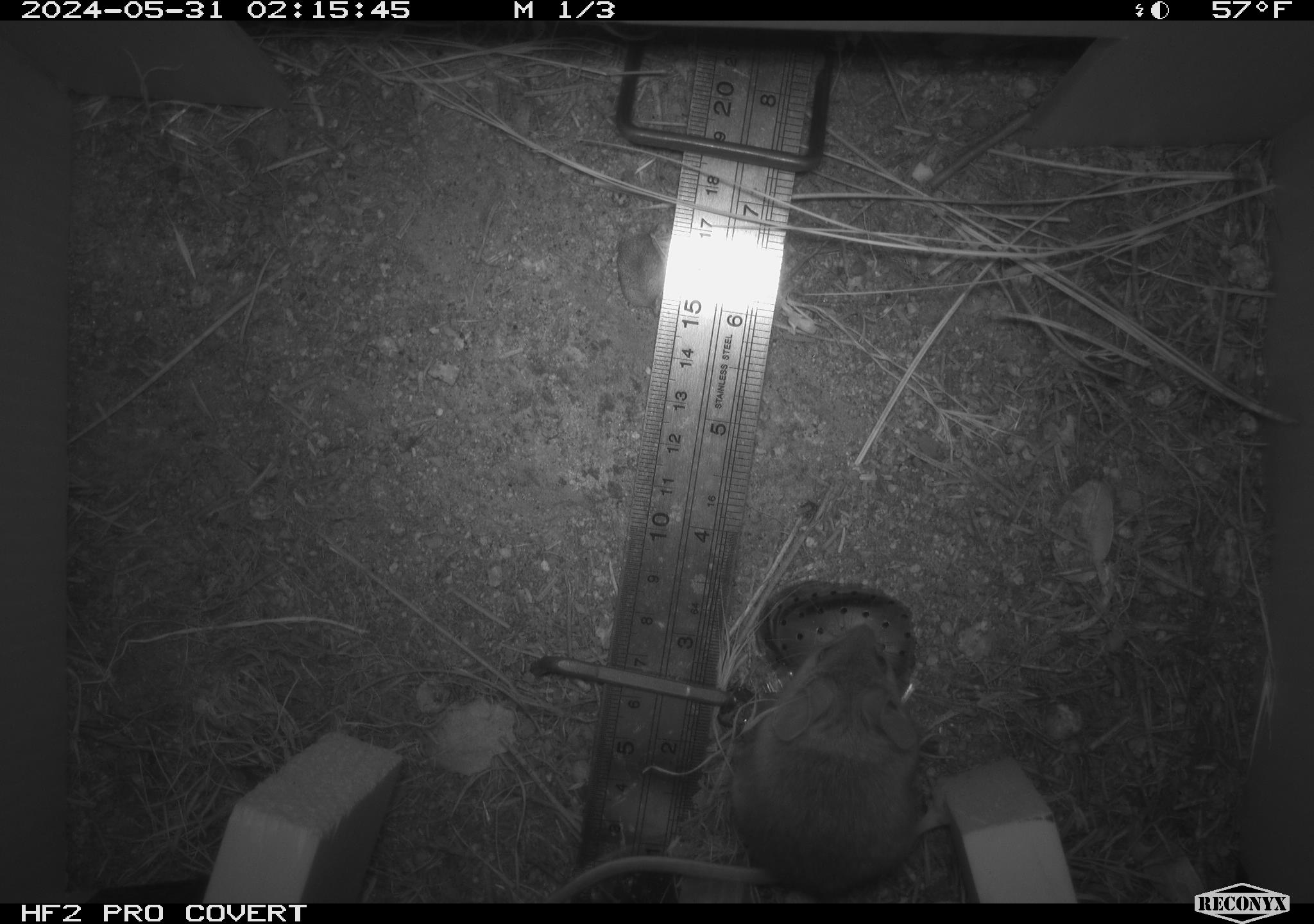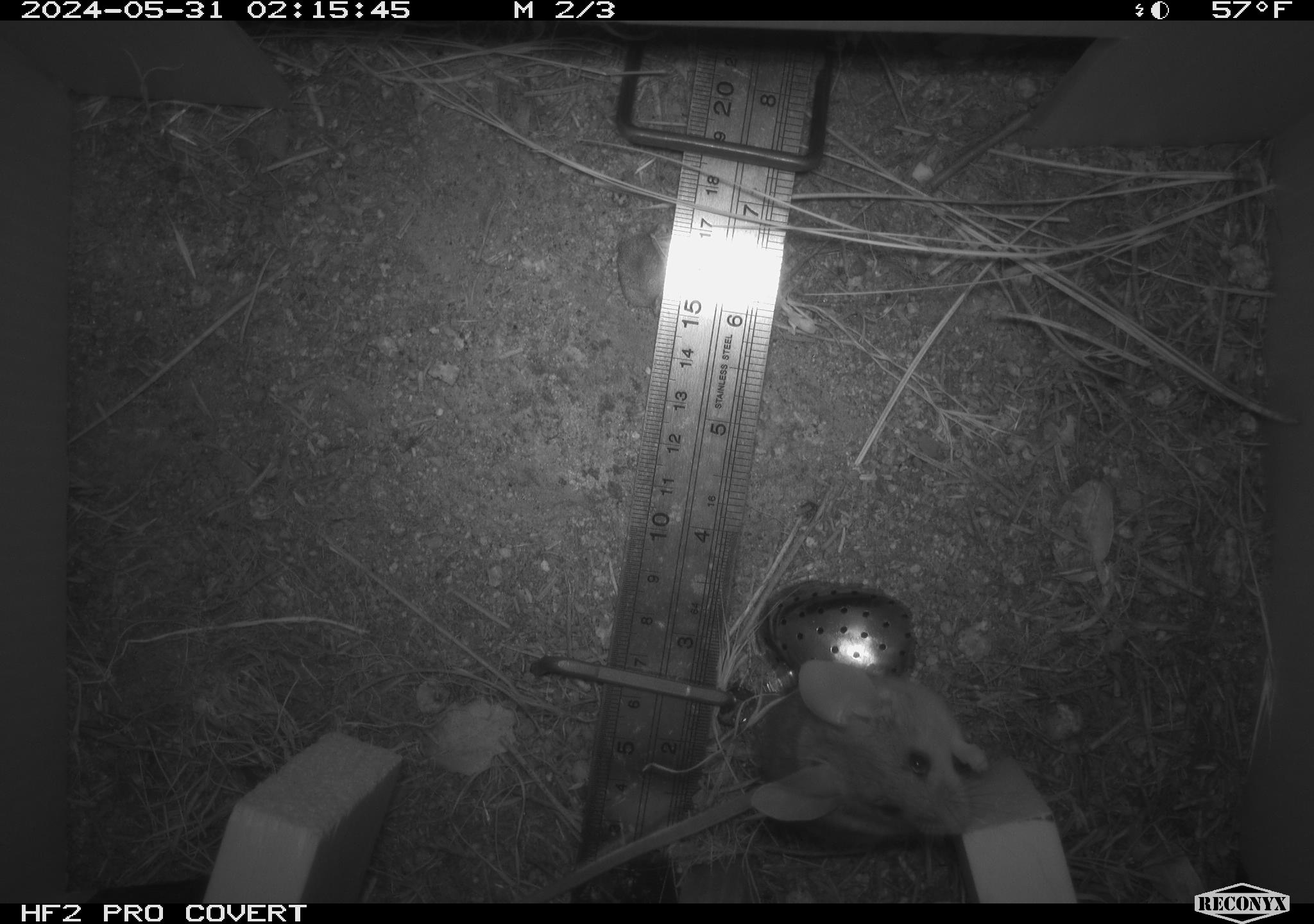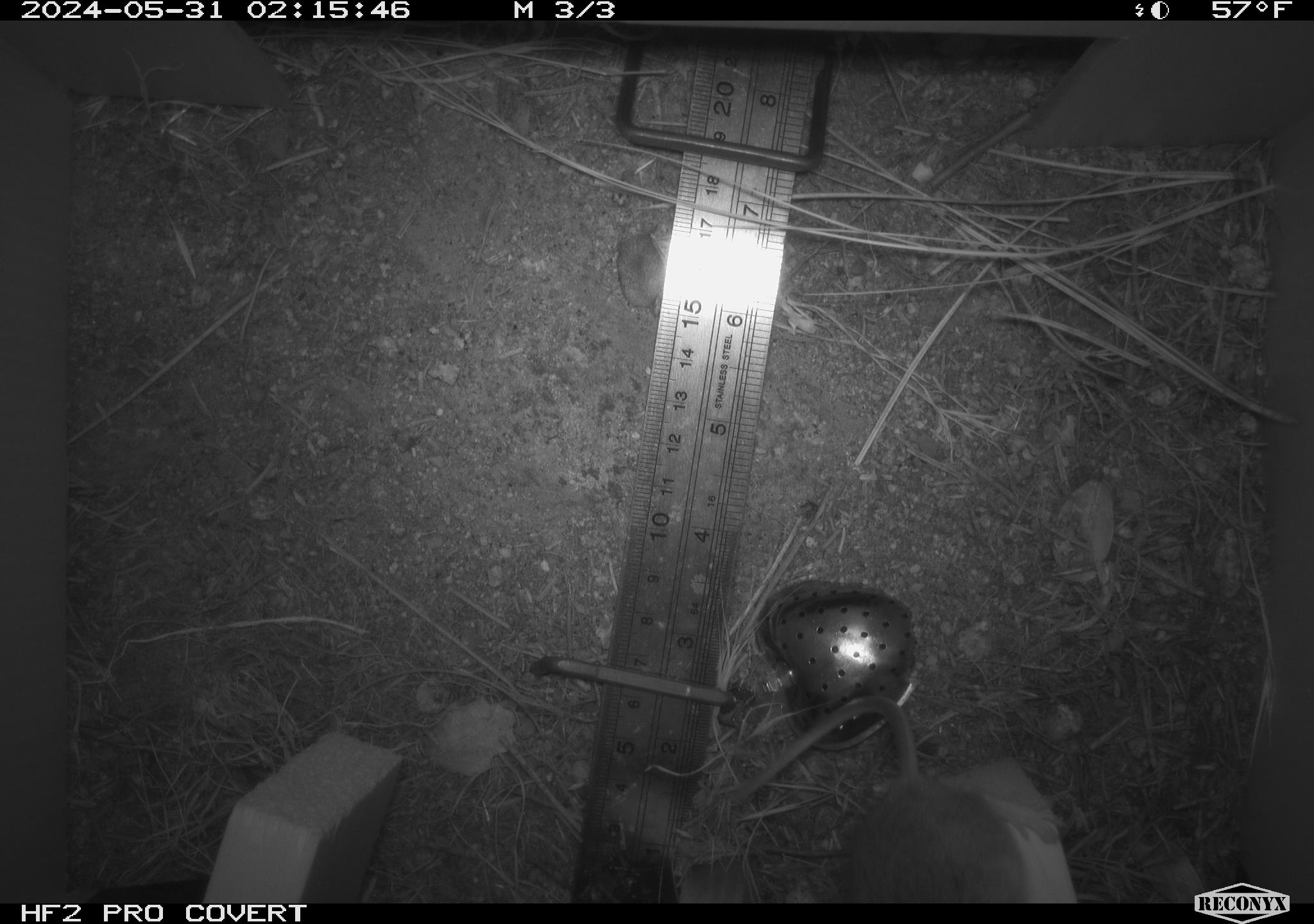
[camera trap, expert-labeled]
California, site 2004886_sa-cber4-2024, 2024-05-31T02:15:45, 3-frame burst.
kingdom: Animalia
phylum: Chordata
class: Mammalia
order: Rodentia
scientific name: Rodentia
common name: mouse species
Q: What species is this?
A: Mouse species (Rodentia).